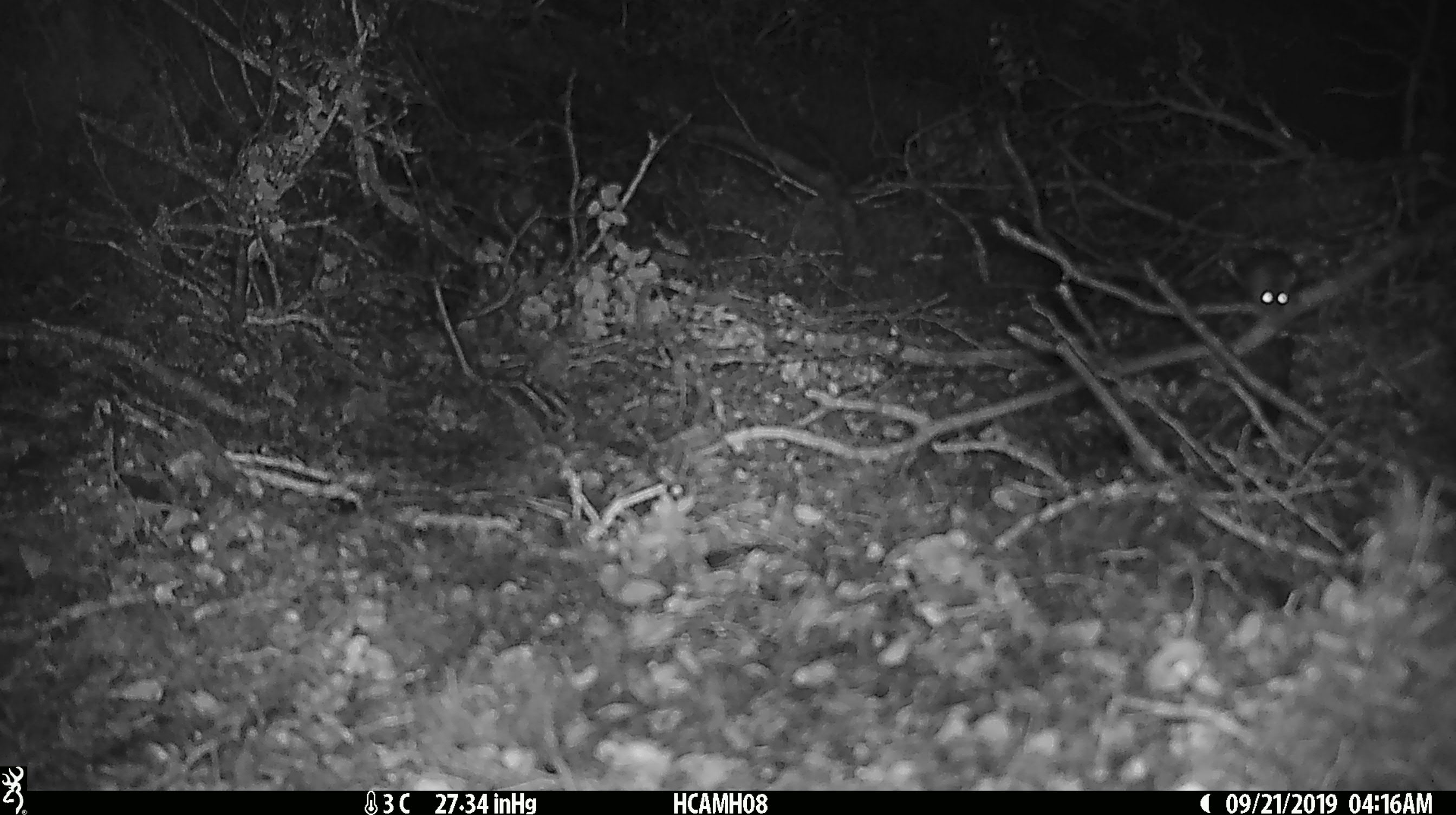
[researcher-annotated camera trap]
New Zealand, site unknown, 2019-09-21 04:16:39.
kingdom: Animalia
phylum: Chordata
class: Mammalia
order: Rodentia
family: Muridae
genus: Mus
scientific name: Mus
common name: mouse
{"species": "mouse (Mus)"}